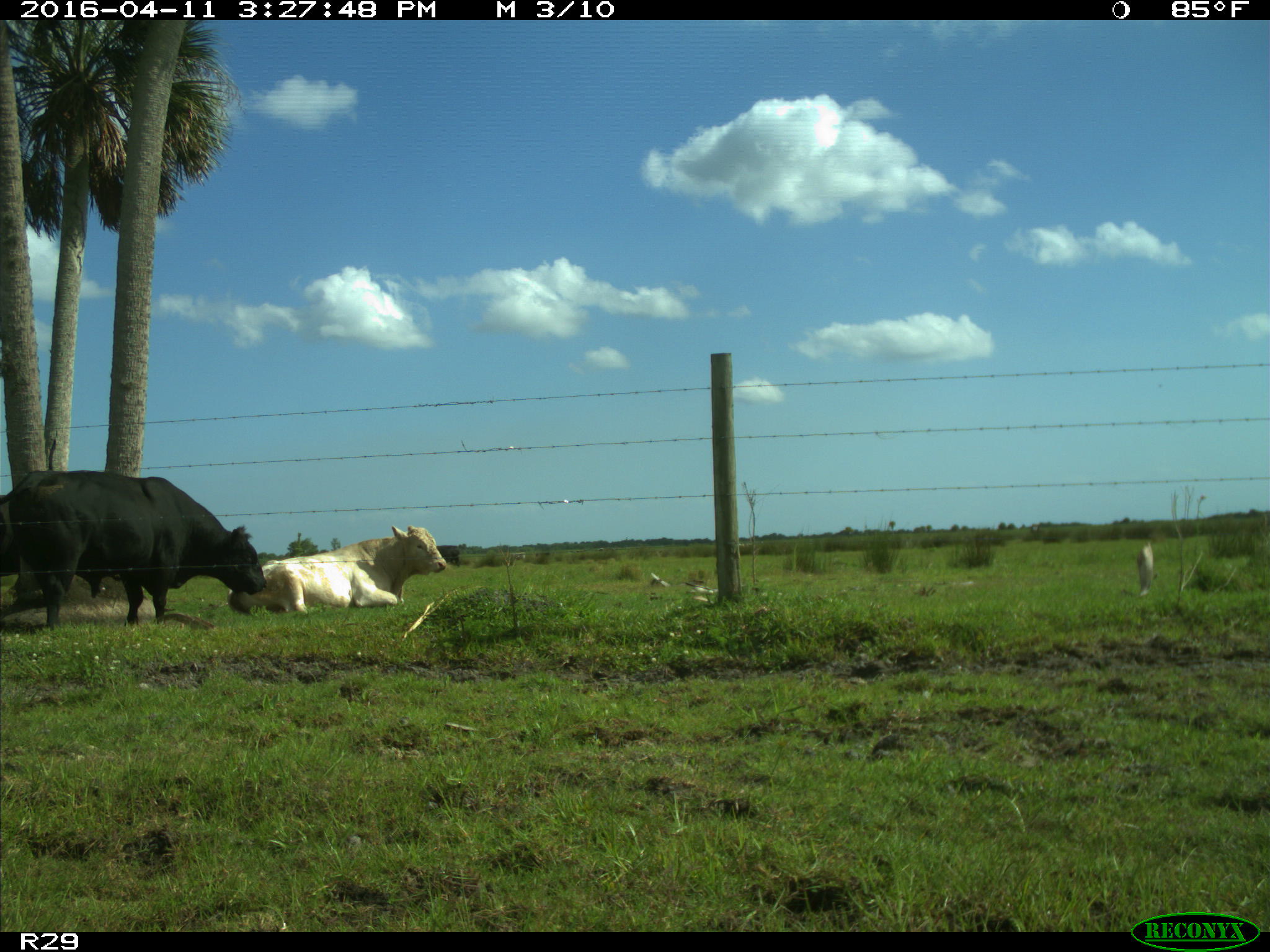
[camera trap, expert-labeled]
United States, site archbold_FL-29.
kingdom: Animalia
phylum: Chordata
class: Mammalia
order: Artiodactyla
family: Bovidae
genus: Bos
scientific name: Bos taurus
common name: domestic cow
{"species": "Bos taurus (domestic cow)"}